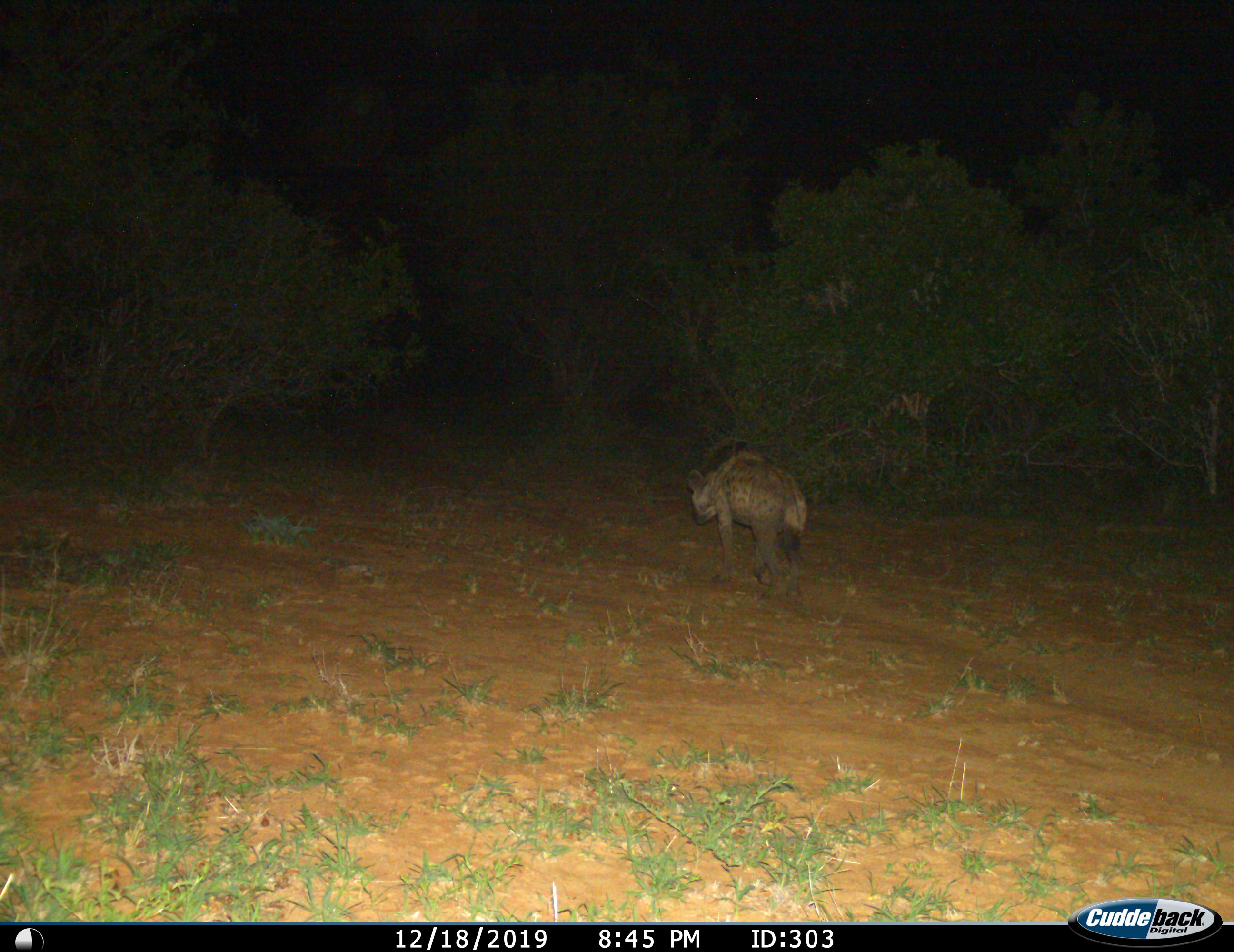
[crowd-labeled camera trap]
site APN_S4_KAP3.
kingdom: Animalia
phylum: Chordata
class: Mammalia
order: Carnivora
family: Hyaenidae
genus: Crocuta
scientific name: Crocuta crocuta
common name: spotted hyena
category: hyenaspotted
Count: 1.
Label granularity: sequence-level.